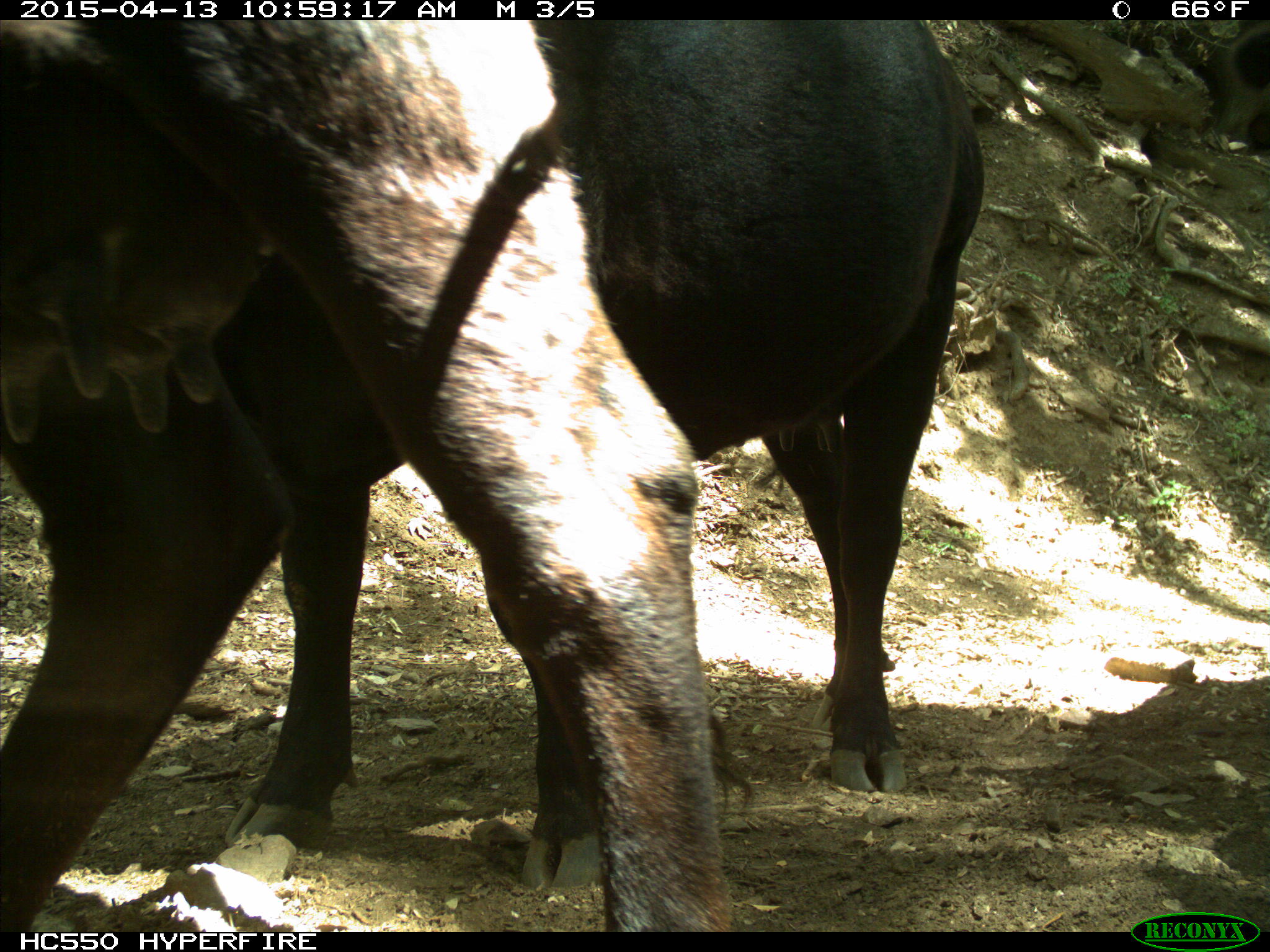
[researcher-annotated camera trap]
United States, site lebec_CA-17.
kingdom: Animalia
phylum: Chordata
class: Mammalia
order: Artiodactyla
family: Bovidae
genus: Bos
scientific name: Bos taurus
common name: domestic cow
Bos taurus (domestic cow).